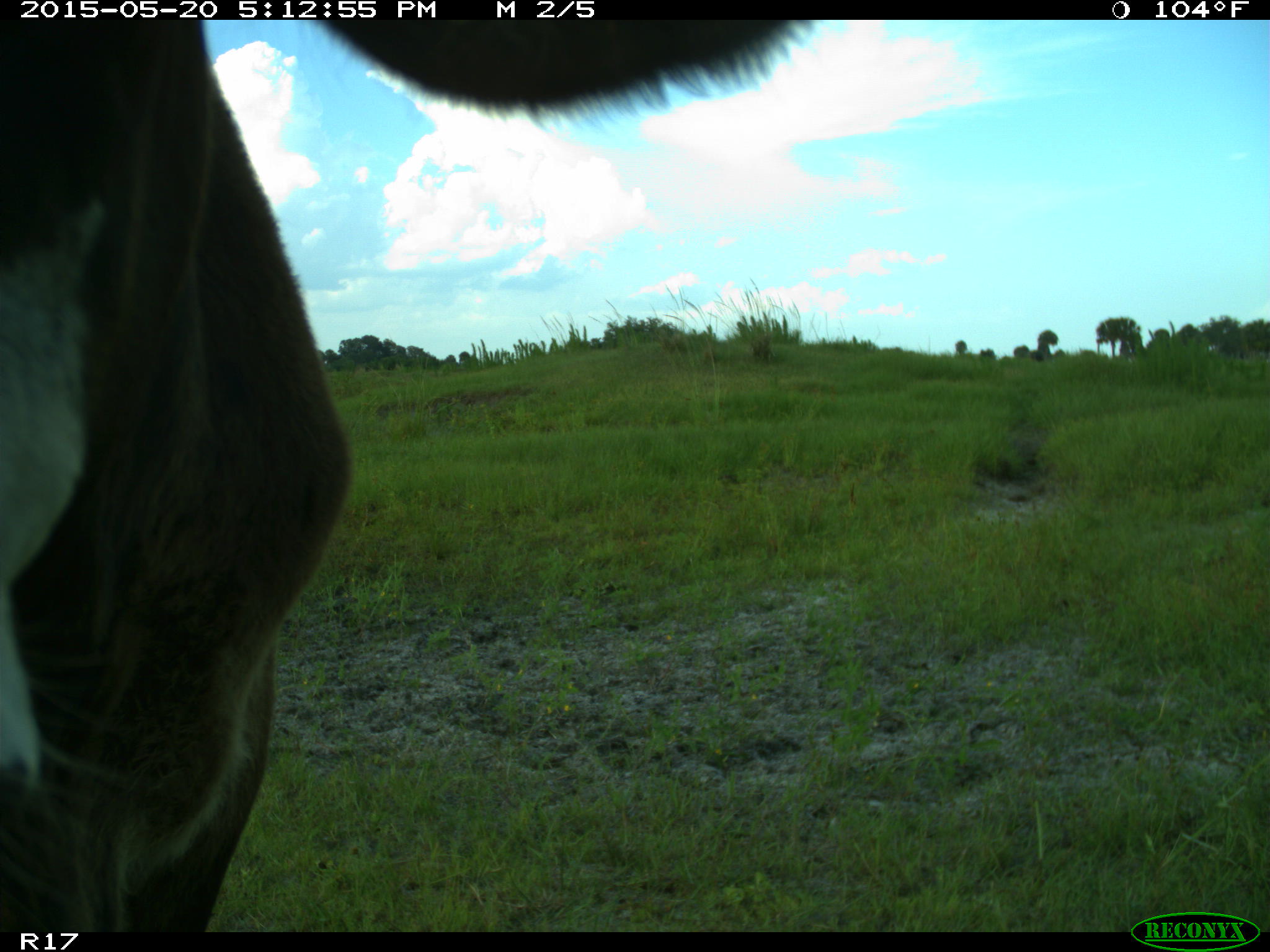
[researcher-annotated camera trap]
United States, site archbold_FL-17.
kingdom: Animalia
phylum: Chordata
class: Mammalia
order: Artiodactyla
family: Bovidae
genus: Bos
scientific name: Bos taurus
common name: domestic cow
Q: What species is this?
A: Bos taurus (domestic cow).